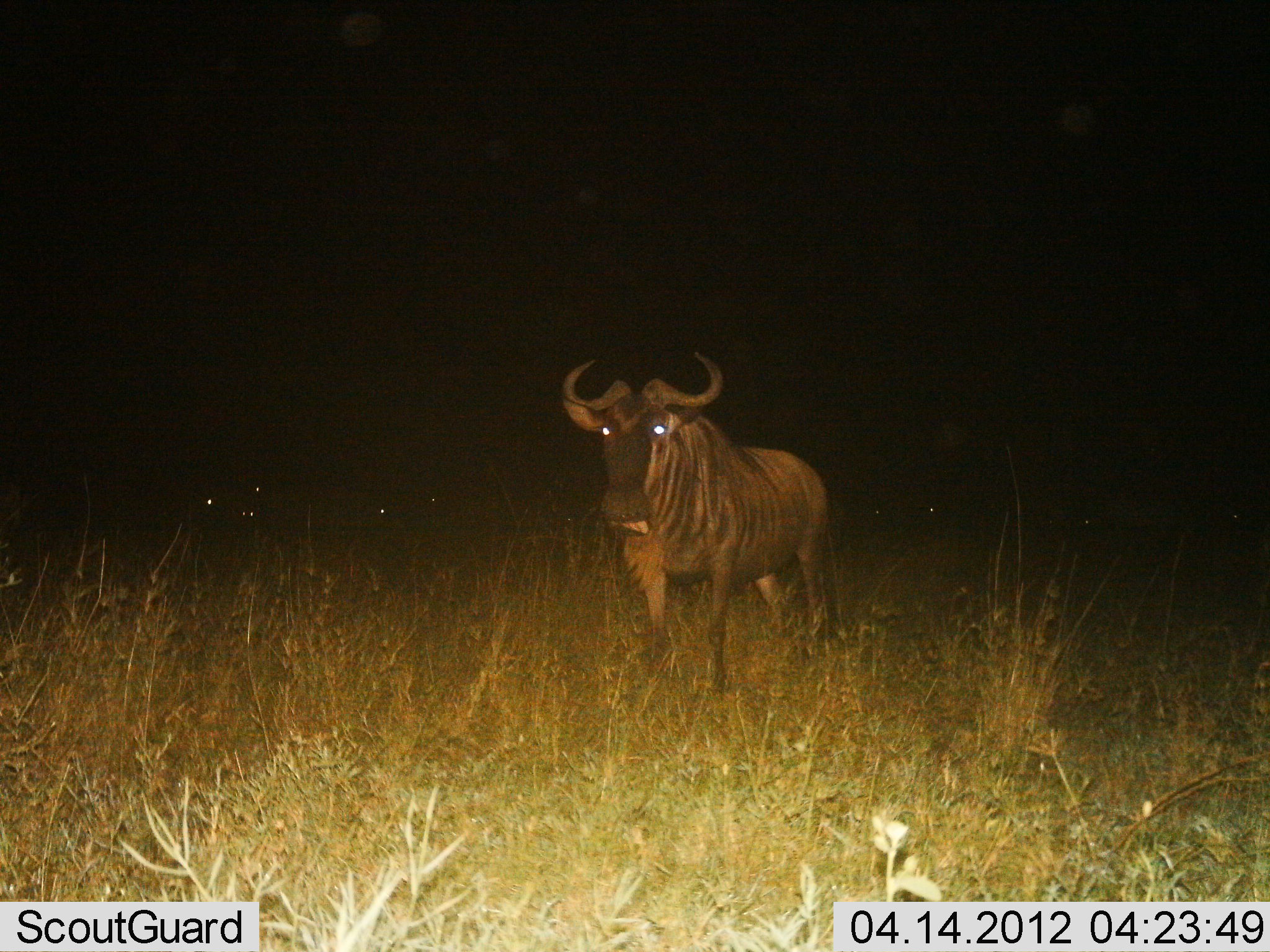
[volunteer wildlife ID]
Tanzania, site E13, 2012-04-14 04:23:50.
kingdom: Animalia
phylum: Chordata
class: Mammalia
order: Artiodactyla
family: Bovidae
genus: Connochaetes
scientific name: Connochaetes taurinus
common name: blue wildebeest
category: wildebeest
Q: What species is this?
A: Wildebeest (blue wildebeest) (Connochaetes taurinus).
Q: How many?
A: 1.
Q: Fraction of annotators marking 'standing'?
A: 96%.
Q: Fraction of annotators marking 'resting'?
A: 8%.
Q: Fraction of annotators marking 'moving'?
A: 0%.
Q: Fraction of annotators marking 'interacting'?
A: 0%.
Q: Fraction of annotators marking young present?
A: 0%.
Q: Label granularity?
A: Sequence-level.